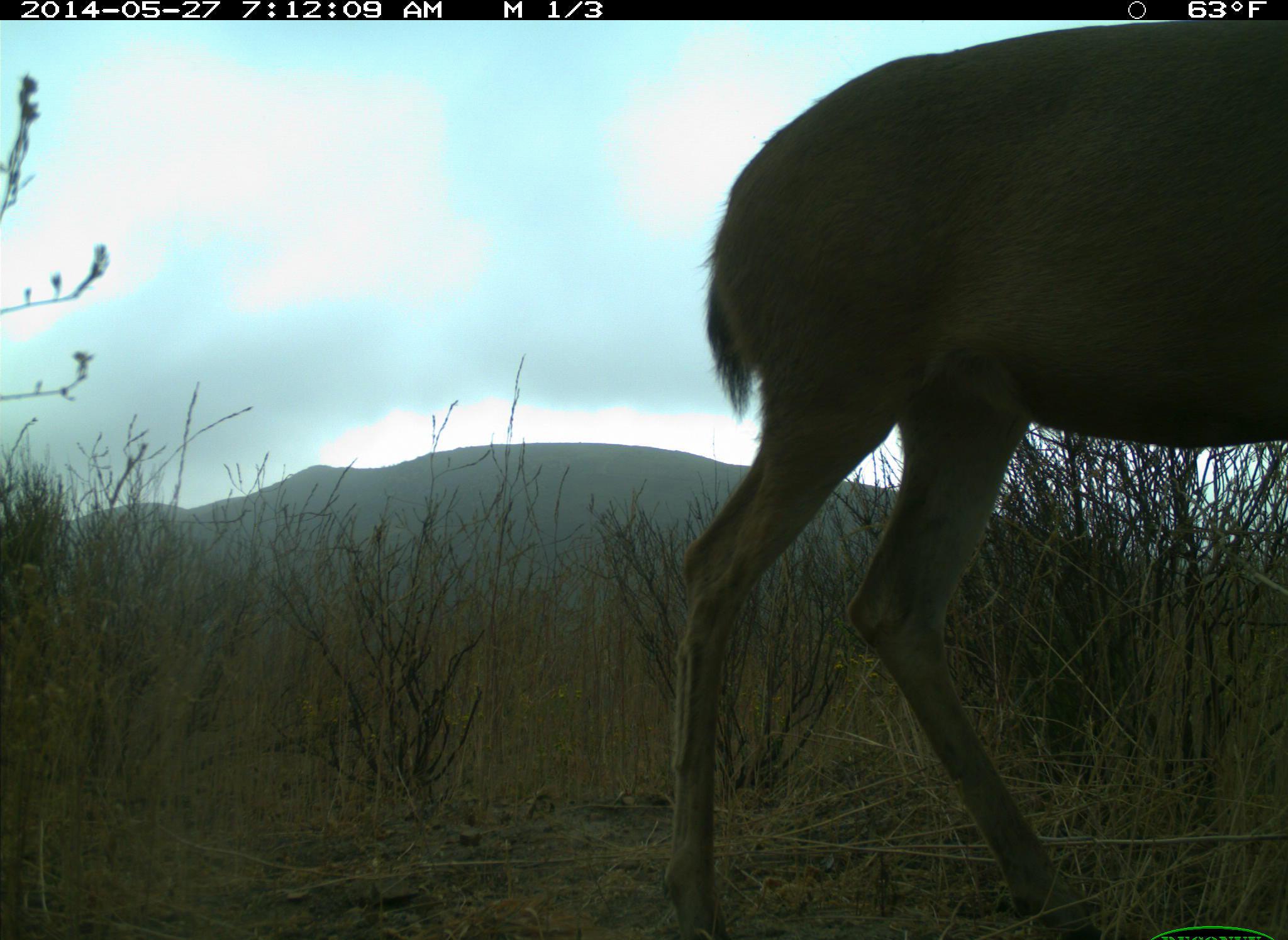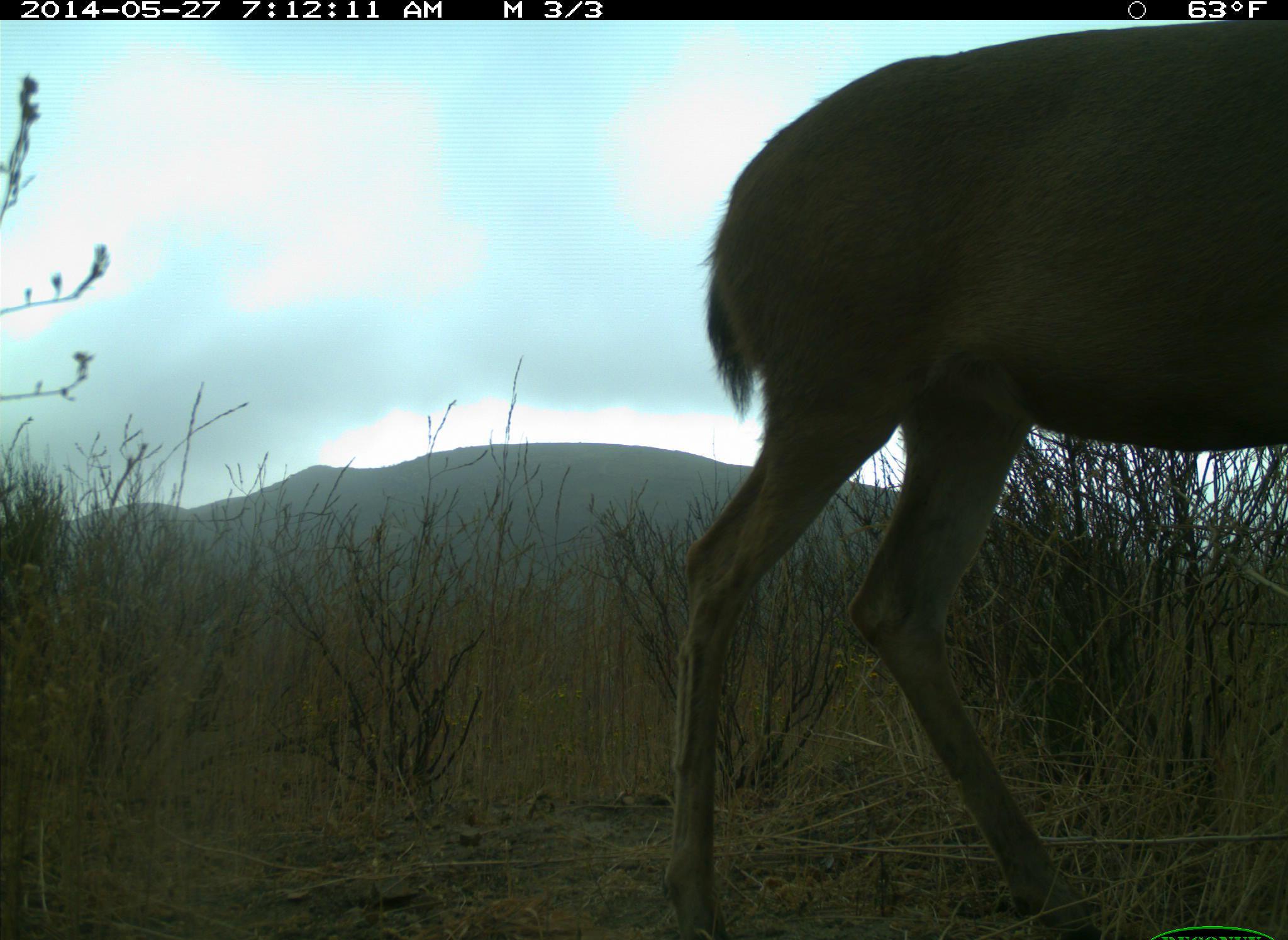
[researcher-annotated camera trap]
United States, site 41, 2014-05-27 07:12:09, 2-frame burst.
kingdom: Animalia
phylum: Chordata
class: Mammalia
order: Artiodactyla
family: Cervidae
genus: Odocoileus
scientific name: Odocoileus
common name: deer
Deer (Odocoileus).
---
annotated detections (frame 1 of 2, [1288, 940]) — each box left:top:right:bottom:
deer: 660:22:1285:937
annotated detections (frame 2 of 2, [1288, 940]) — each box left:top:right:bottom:
deer: 662:20:1287:937